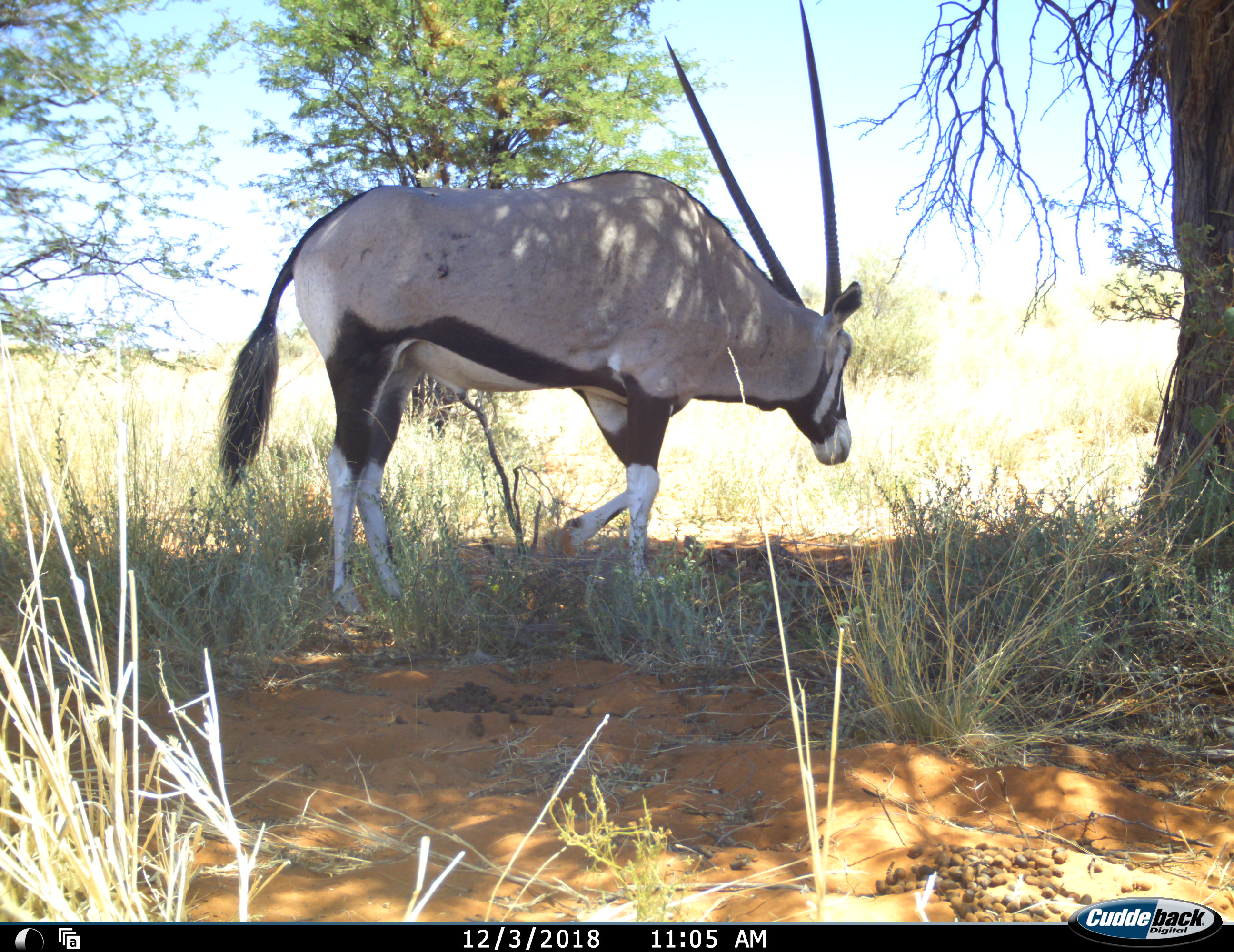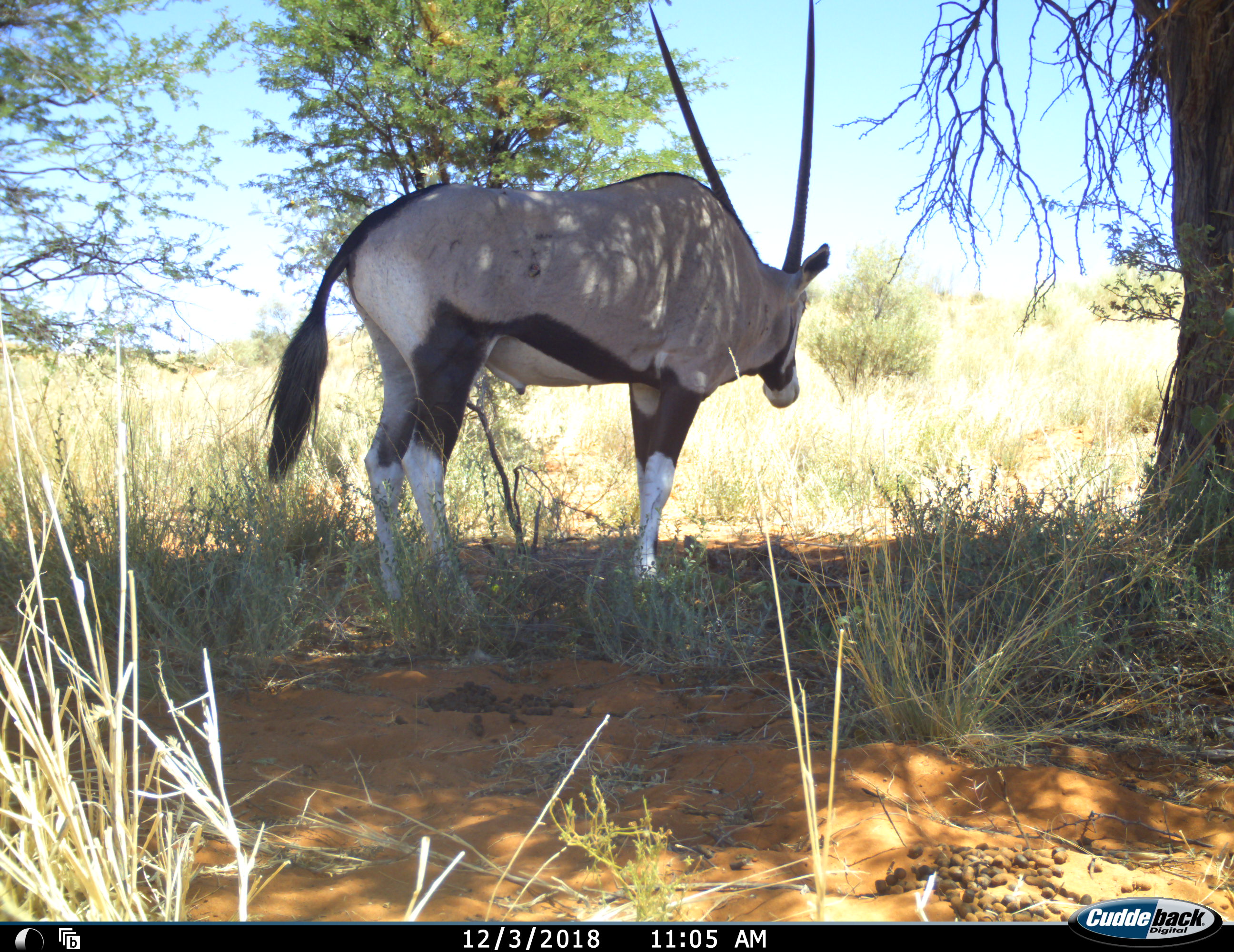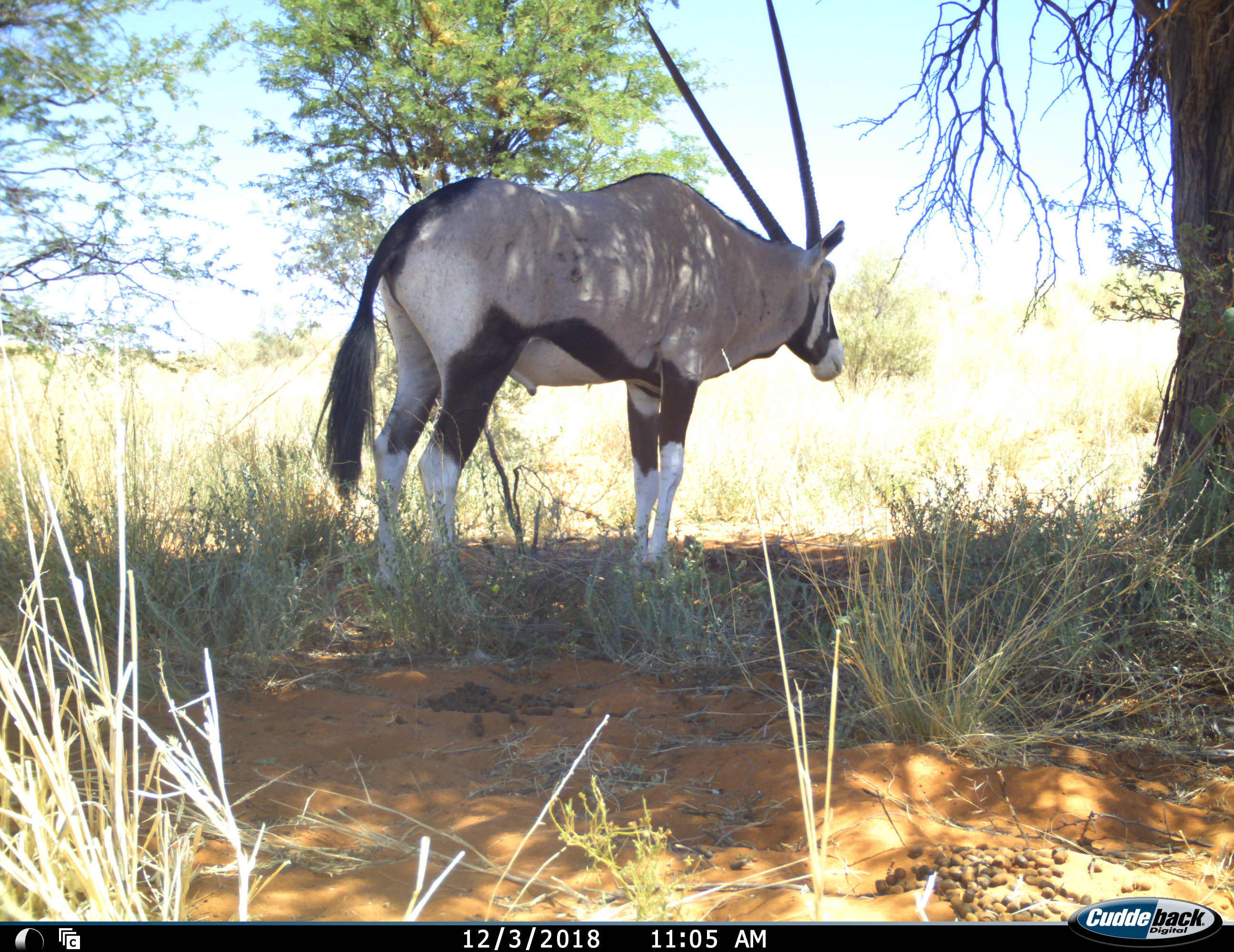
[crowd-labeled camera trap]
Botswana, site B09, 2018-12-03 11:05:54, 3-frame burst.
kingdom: Animalia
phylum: Chordata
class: Mammalia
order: Artiodactyla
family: Bovidae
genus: Oryx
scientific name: Oryx gazella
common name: gemsbok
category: gemsbokoryx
Gemsbokoryx (gemsbok) (Oryx gazella), count 1. Behavior (volunteer vote fractions): standing 75%, resting 0%, moving 38%, interacting 0%. Young present (vote fraction): 0%. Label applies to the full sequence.